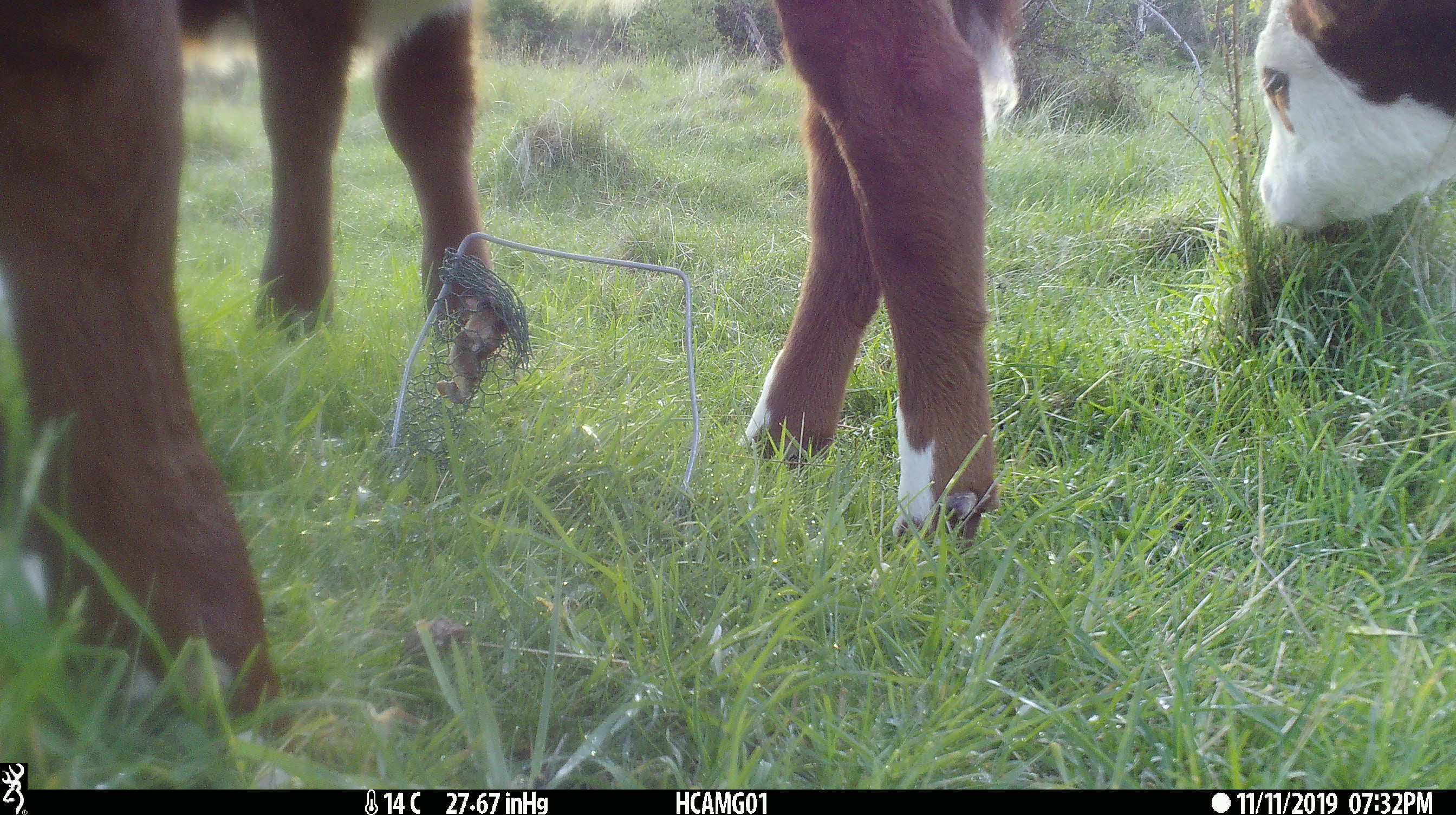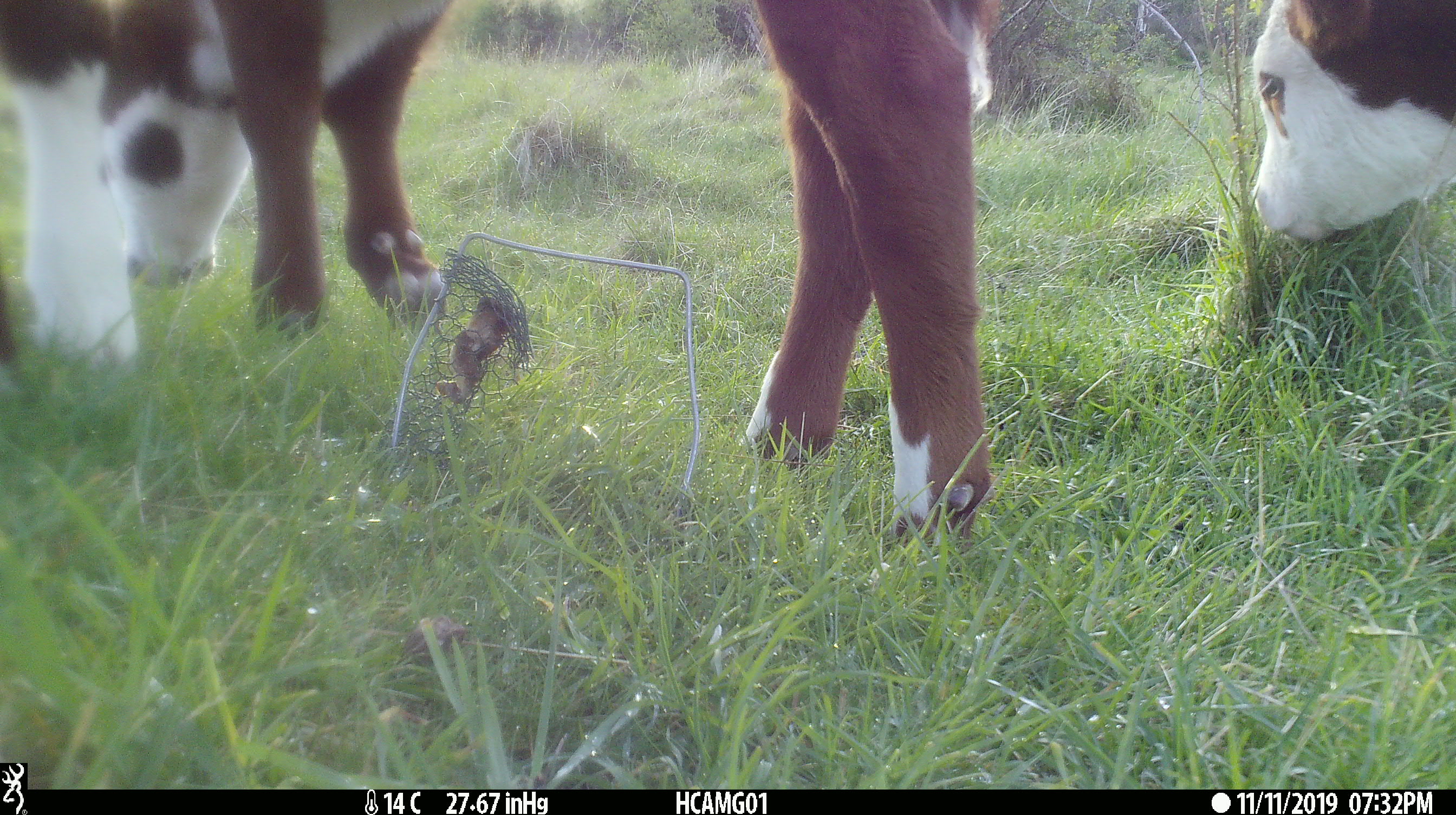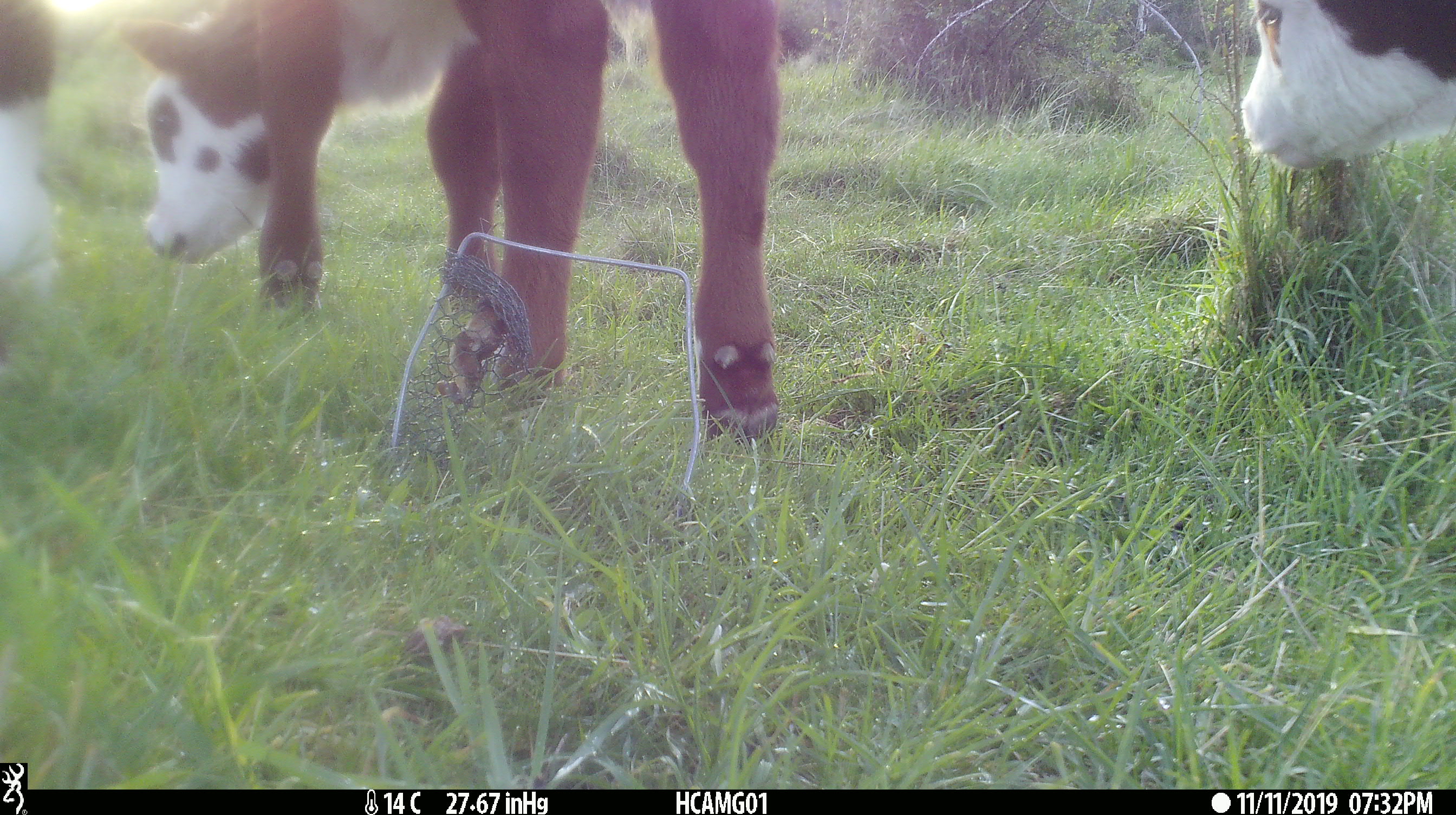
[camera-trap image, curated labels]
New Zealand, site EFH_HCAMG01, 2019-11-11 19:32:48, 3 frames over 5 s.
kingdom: Animalia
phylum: Chordata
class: Mammalia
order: Artiodactyla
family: Bovidae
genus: Bos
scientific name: Bos taurus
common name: domestic cow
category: cow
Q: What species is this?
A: Cow (domestic cow) (Bos taurus).